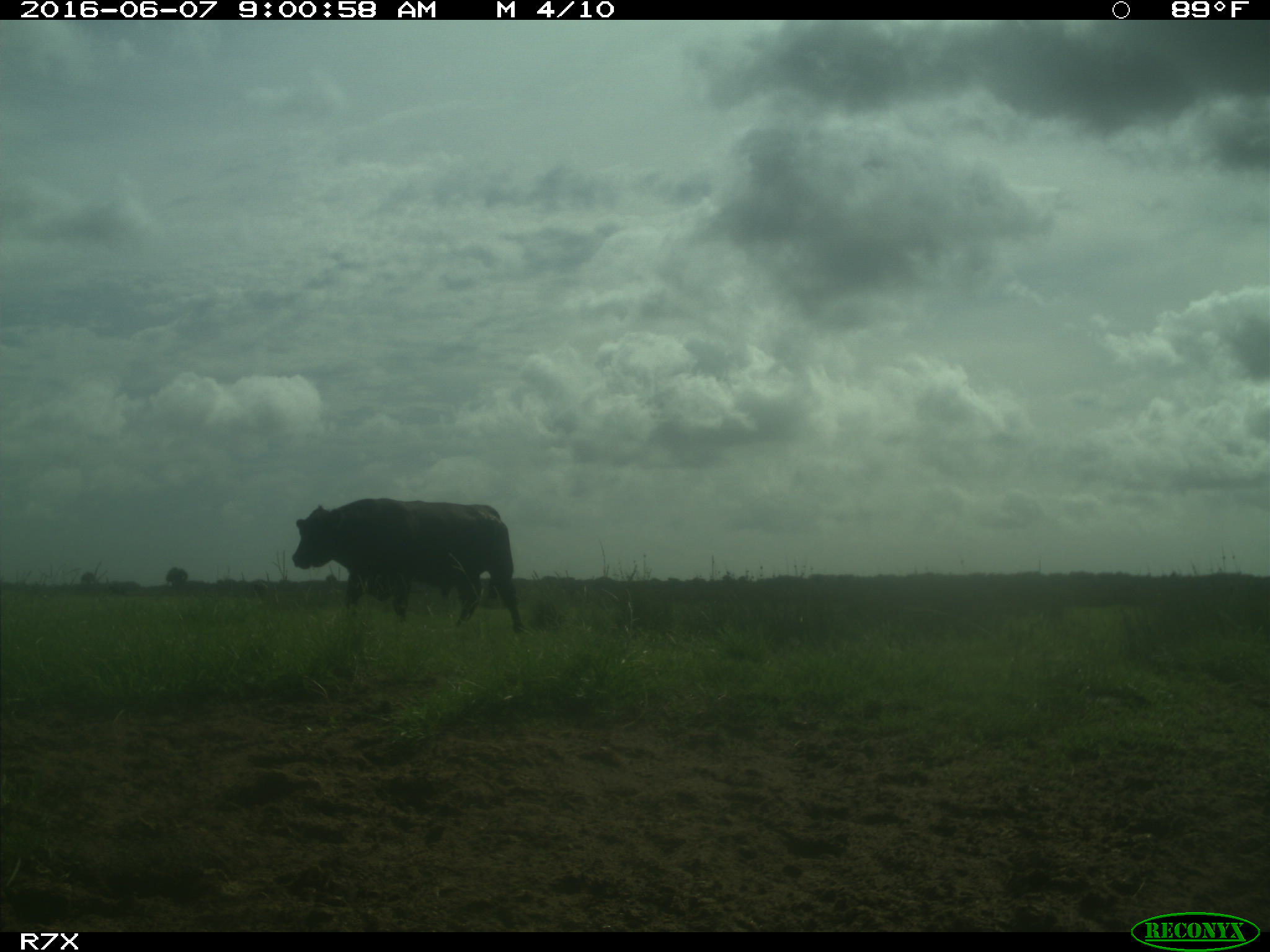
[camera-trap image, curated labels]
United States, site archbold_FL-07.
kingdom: Animalia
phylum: Chordata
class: Mammalia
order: Artiodactyla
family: Bovidae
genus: Bos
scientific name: Bos taurus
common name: domestic cow